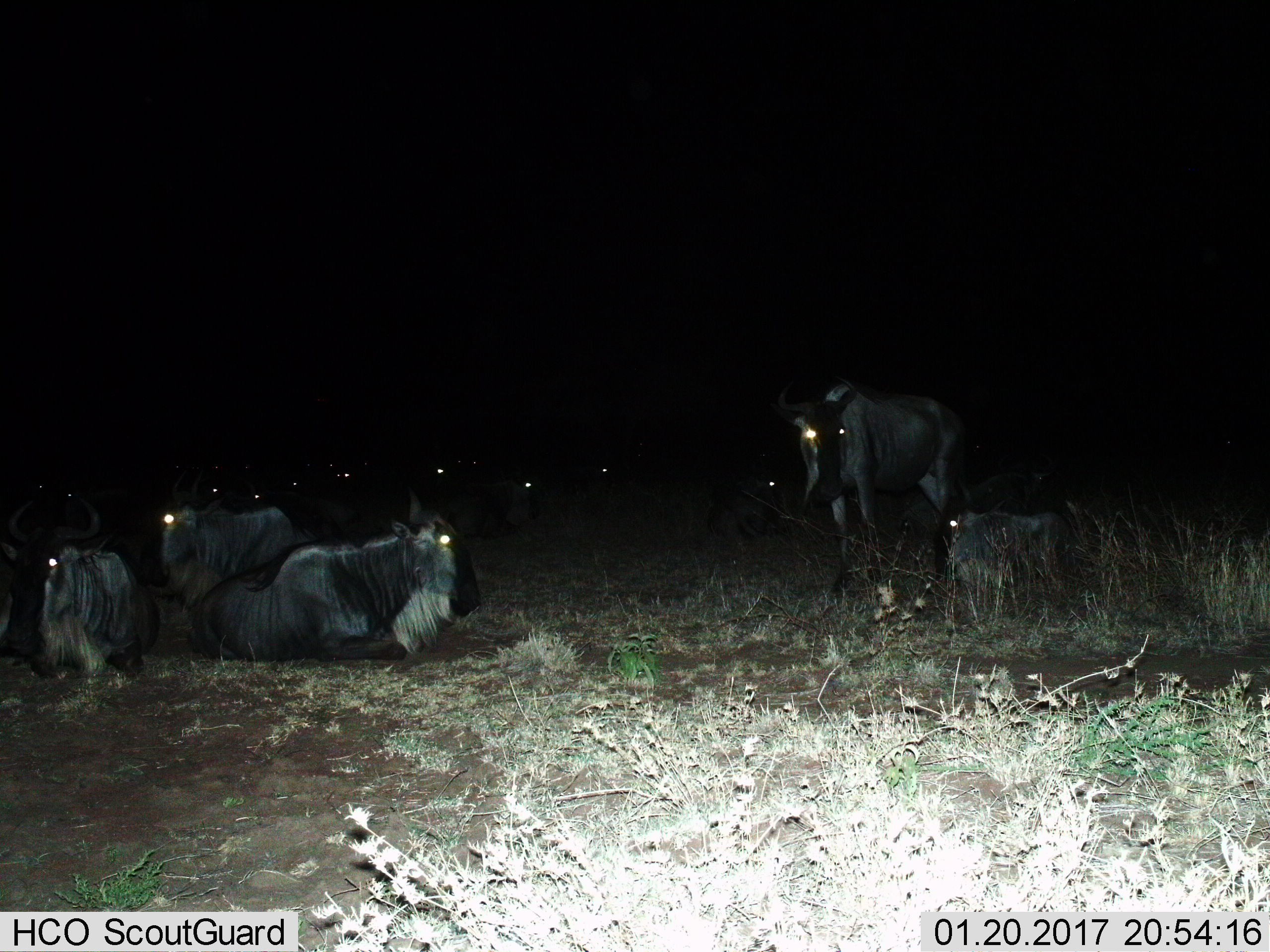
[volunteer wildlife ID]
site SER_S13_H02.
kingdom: Animalia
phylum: Chordata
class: Mammalia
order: Artiodactyla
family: Bovidae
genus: Connochaetes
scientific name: Connochaetes taurinus taurinus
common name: blue wildebeest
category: wildebeestblue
Wildebeestblue (blue wildebeest) (Connochaetes taurinus taurinus), count 11-50. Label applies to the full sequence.